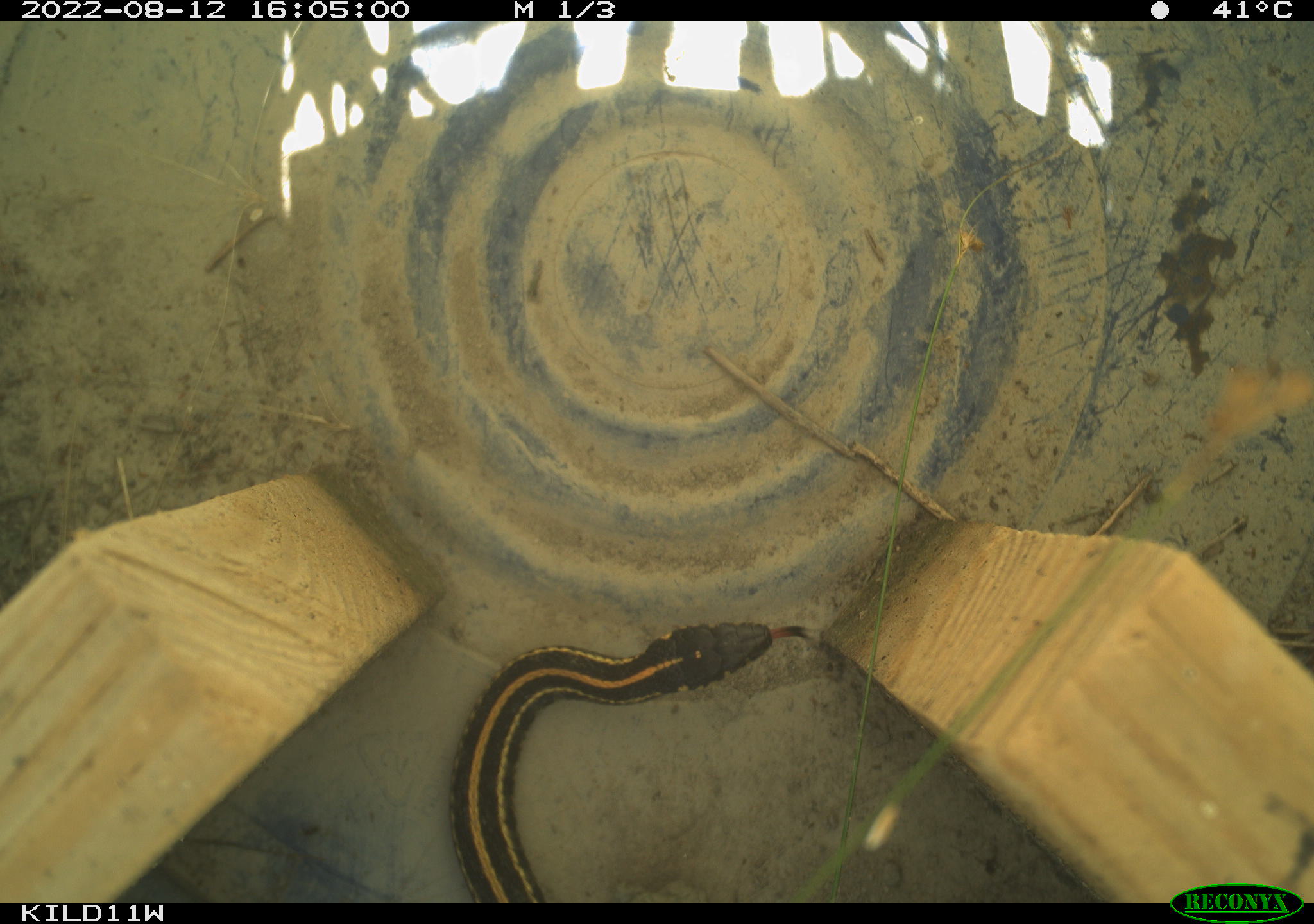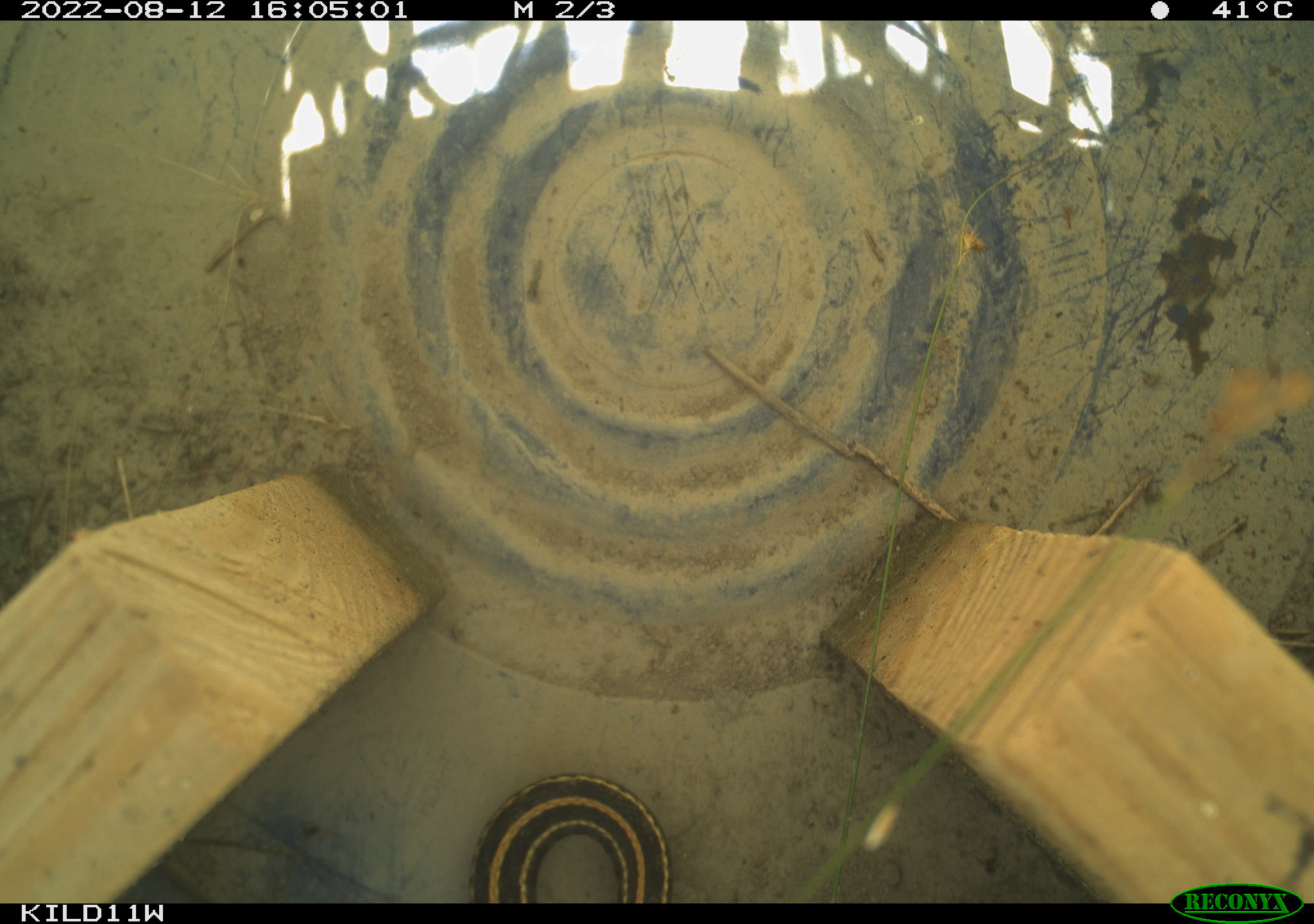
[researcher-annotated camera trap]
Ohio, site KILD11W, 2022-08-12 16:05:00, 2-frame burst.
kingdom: Animalia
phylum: Chordata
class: Reptilia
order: Squamata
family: Colubridae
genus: Thamnophis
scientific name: Thamnophis sirtalis sirtalis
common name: eastern gartersnake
Eastern gartersnake (Thamnophis sirtalis sirtalis).